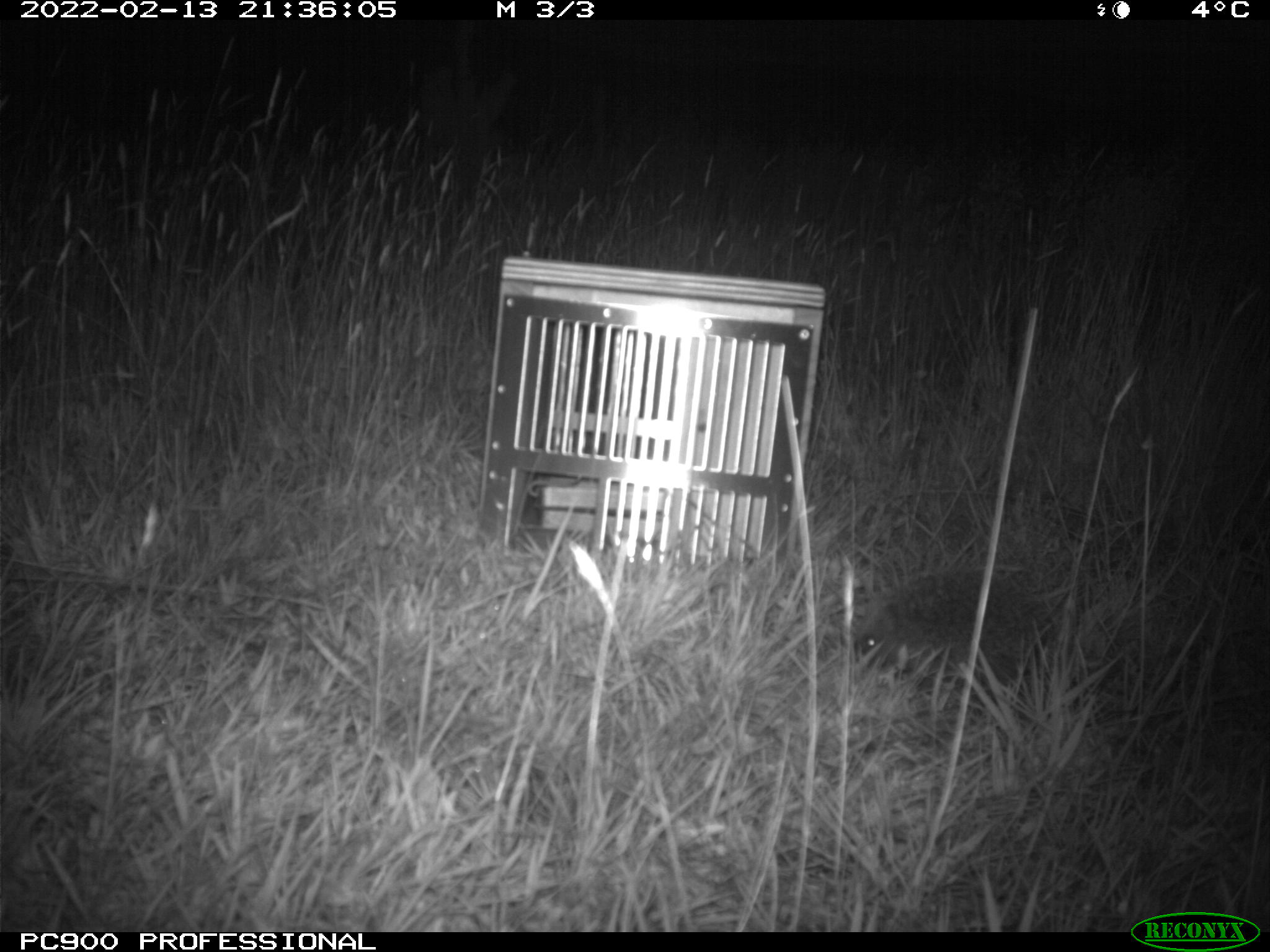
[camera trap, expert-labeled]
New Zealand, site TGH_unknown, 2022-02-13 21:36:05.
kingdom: Animalia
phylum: Chordata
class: Mammalia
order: Eulipotyphla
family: Erinaceidae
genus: Erinaceus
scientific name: Erinaceus europaeus europaeus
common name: european hedgehog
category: hedgehog